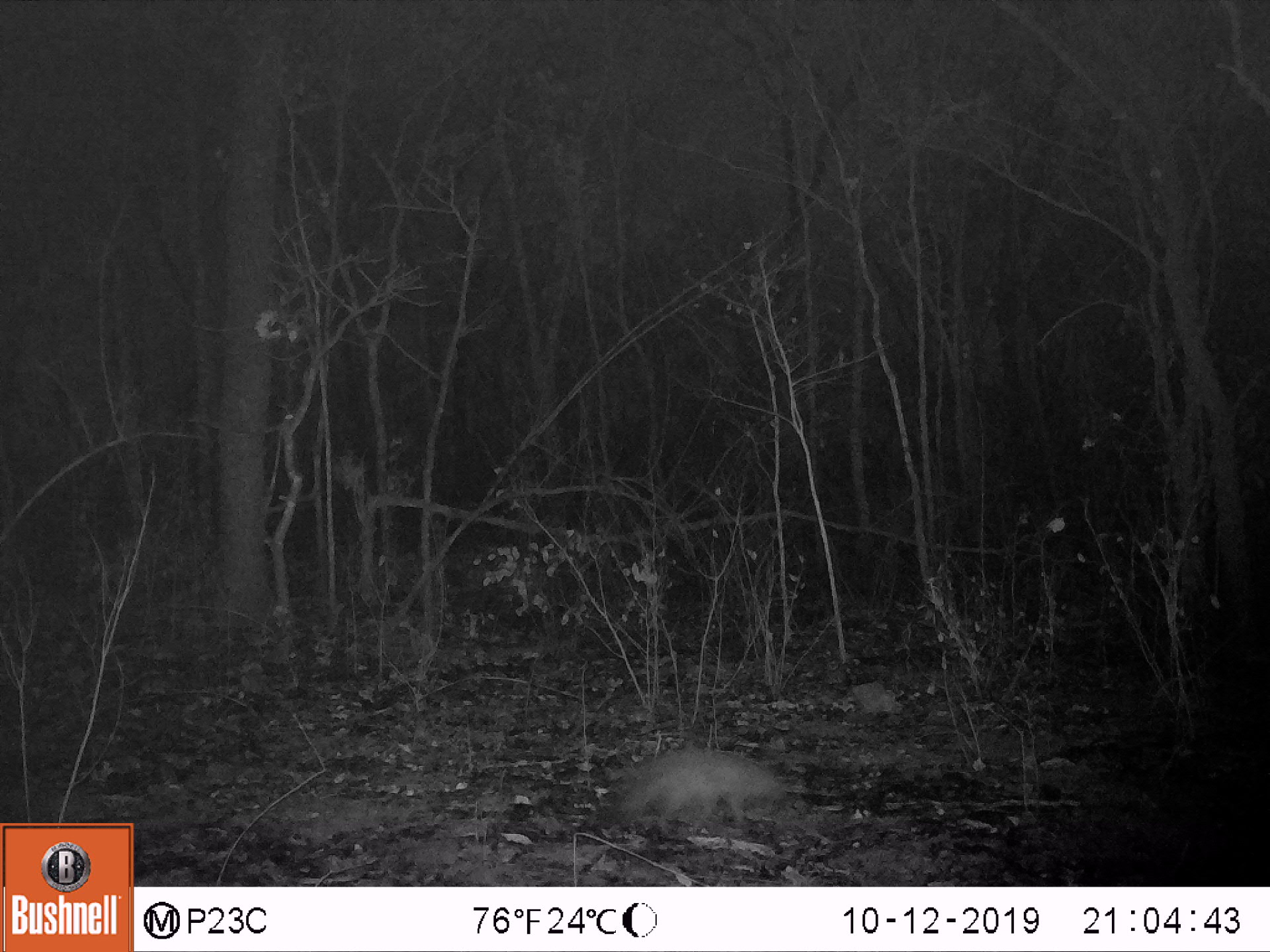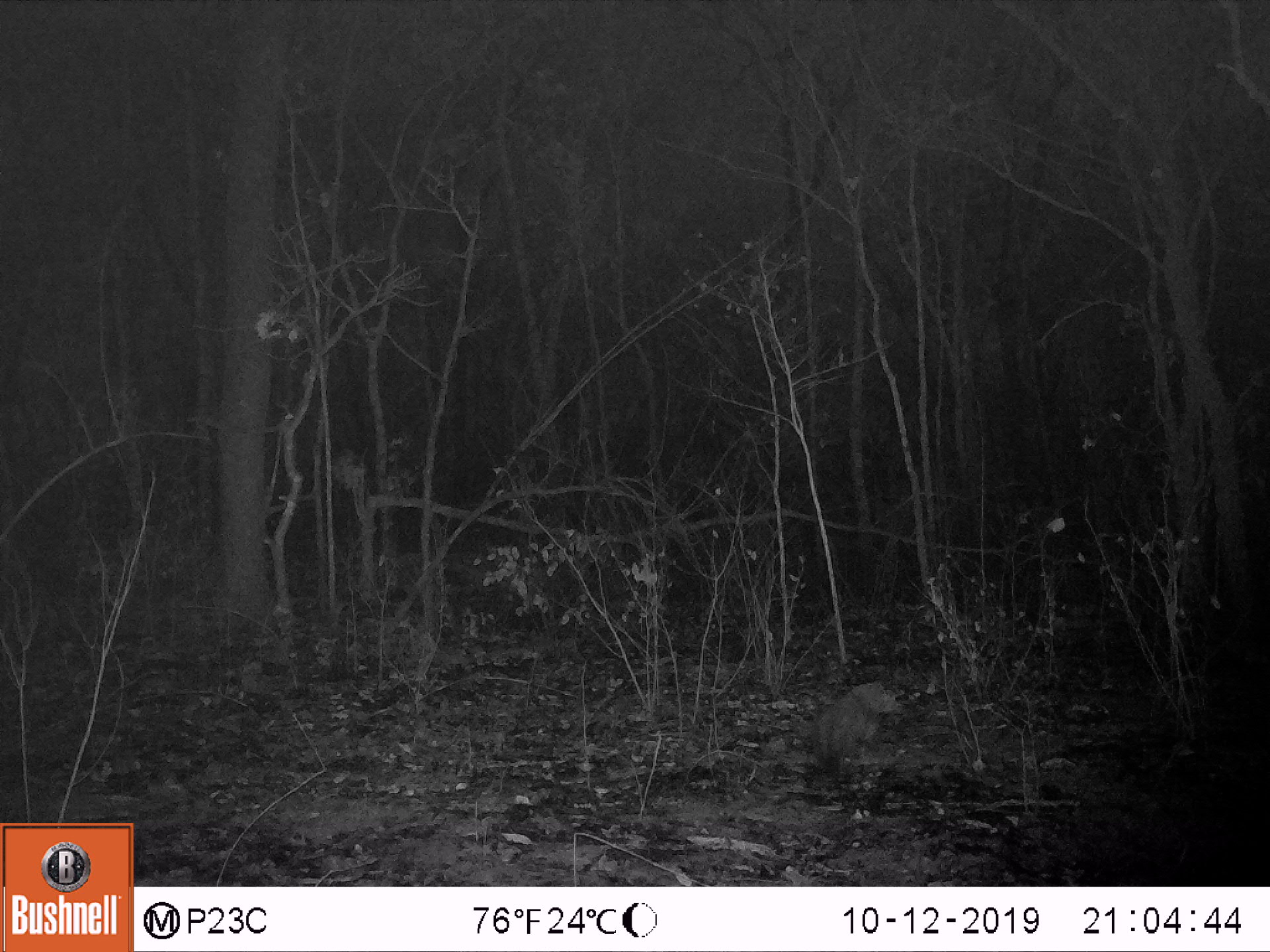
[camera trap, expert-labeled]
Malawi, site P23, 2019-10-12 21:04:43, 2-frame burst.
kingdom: Animalia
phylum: Chordata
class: Mammalia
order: Carnivora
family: Herpestidae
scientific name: Herpestidae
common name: mongoose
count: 1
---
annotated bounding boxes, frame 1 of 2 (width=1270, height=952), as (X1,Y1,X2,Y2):
mongoose: (582,735,814,838)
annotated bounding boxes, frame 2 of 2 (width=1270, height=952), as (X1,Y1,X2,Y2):
mongoose: (803,673,904,799)